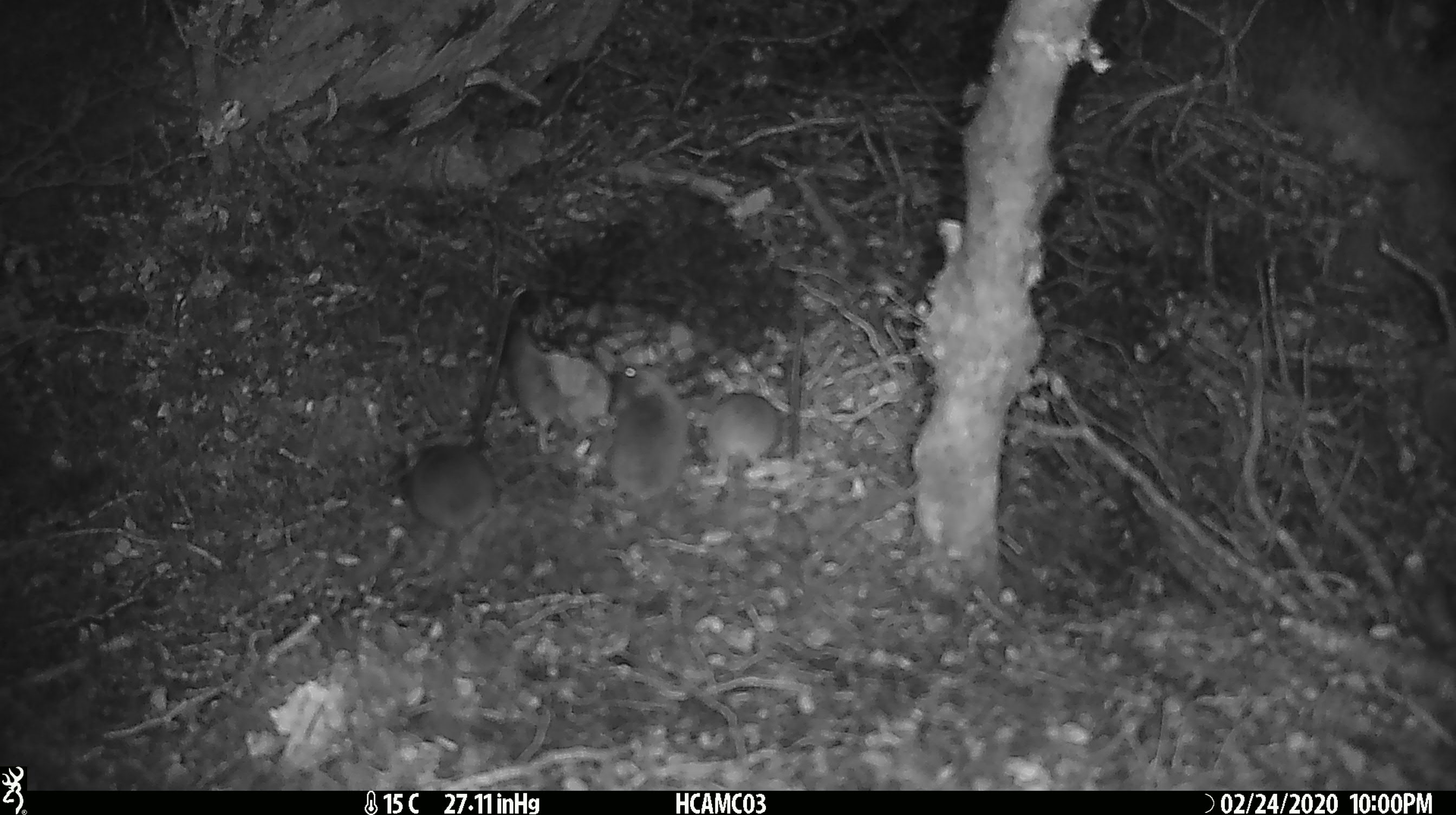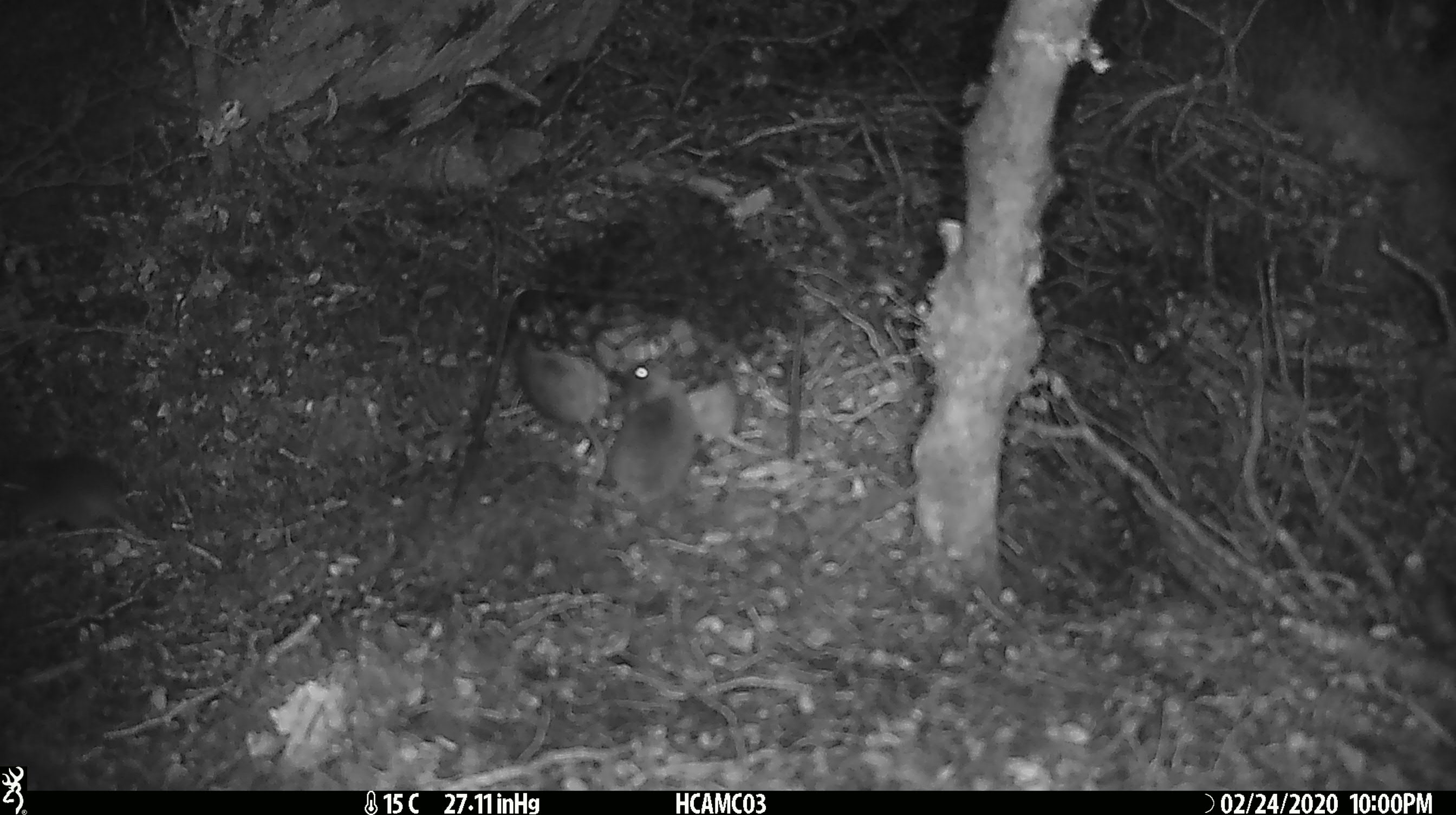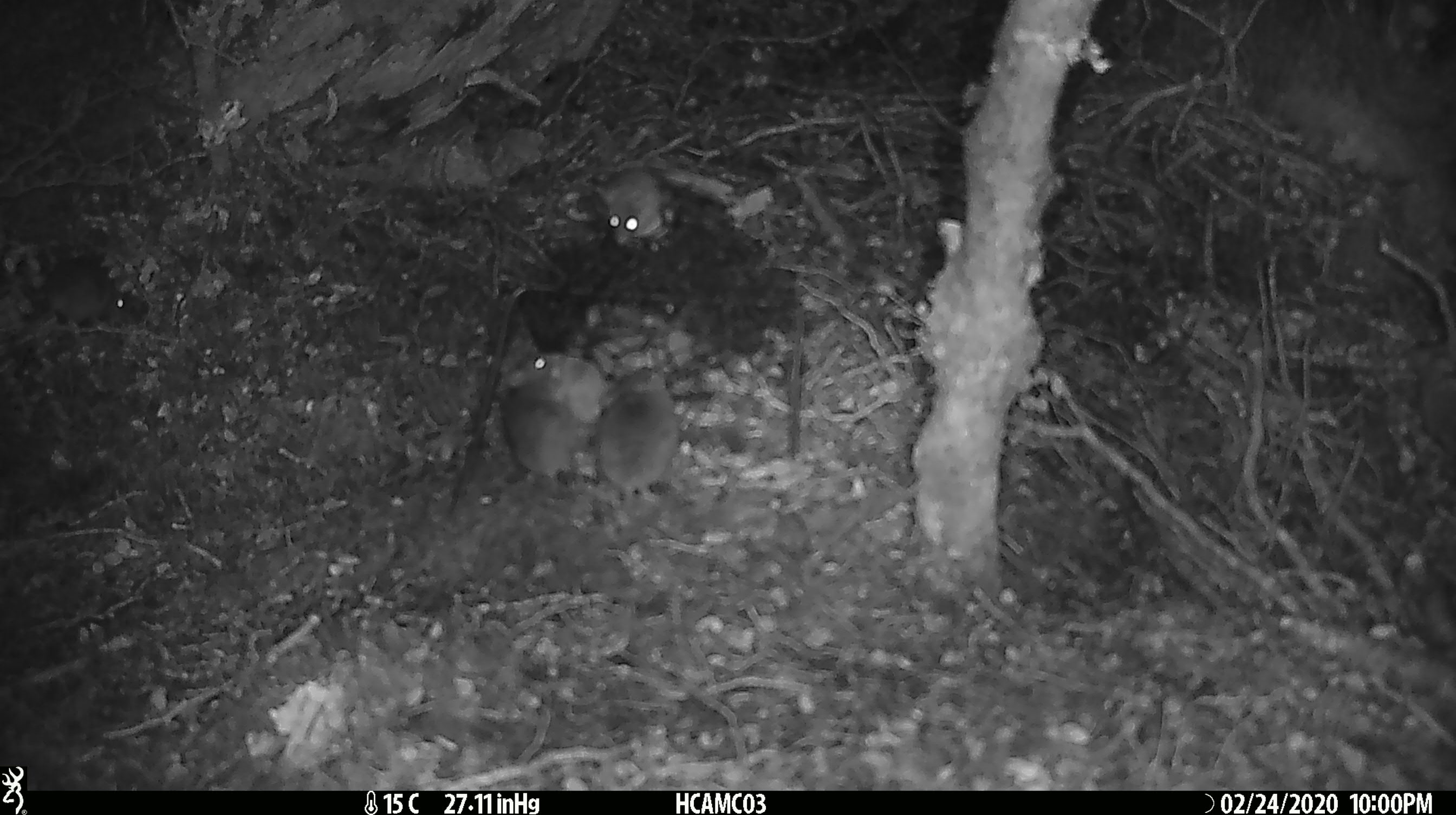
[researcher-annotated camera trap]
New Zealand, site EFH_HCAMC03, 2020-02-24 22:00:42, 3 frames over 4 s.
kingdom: Animalia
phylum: Chordata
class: Mammalia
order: Rodentia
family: Muridae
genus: Mus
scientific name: Mus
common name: mouse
Mouse (Mus).